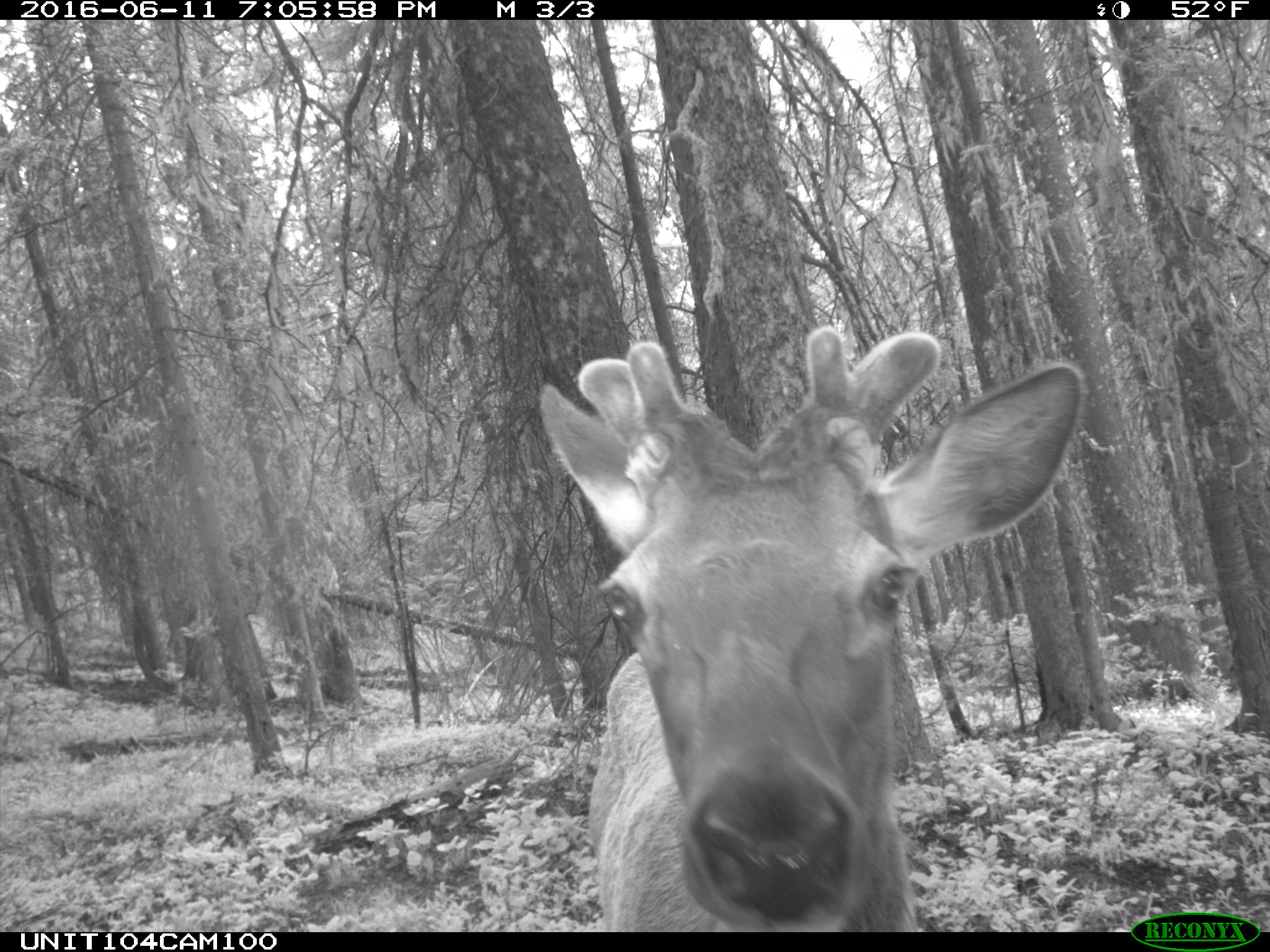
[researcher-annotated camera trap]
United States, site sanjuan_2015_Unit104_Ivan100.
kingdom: Animalia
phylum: Chordata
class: Mammalia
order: Artiodactyla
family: Cervidae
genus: Cervus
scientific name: Cervus elaphus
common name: red deer